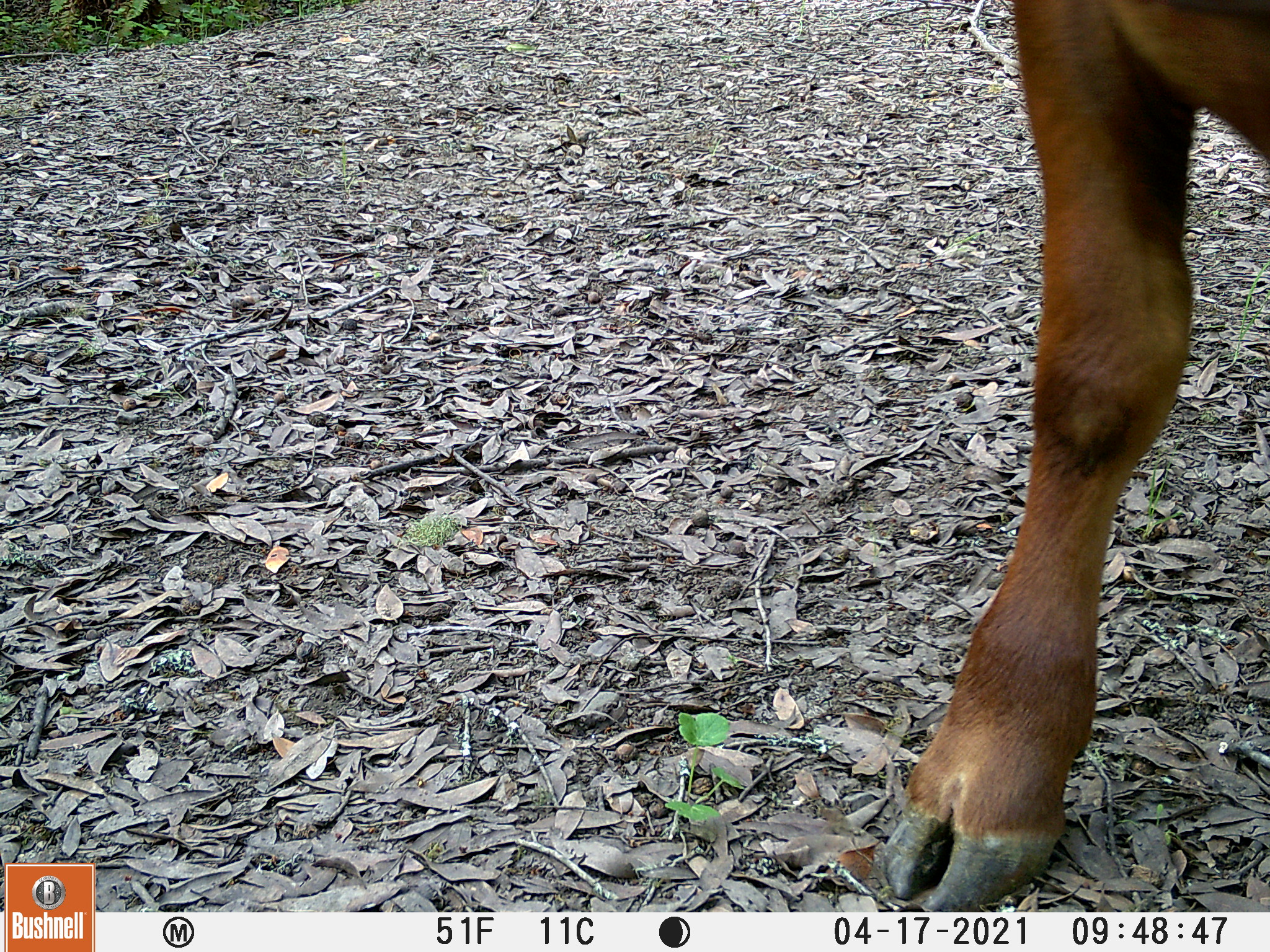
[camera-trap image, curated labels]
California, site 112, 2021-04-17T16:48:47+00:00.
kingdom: Animalia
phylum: Chordata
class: Mammalia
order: Artiodactyla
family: Bovidae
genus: Bos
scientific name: Bos taurus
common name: domestic cattle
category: cattle